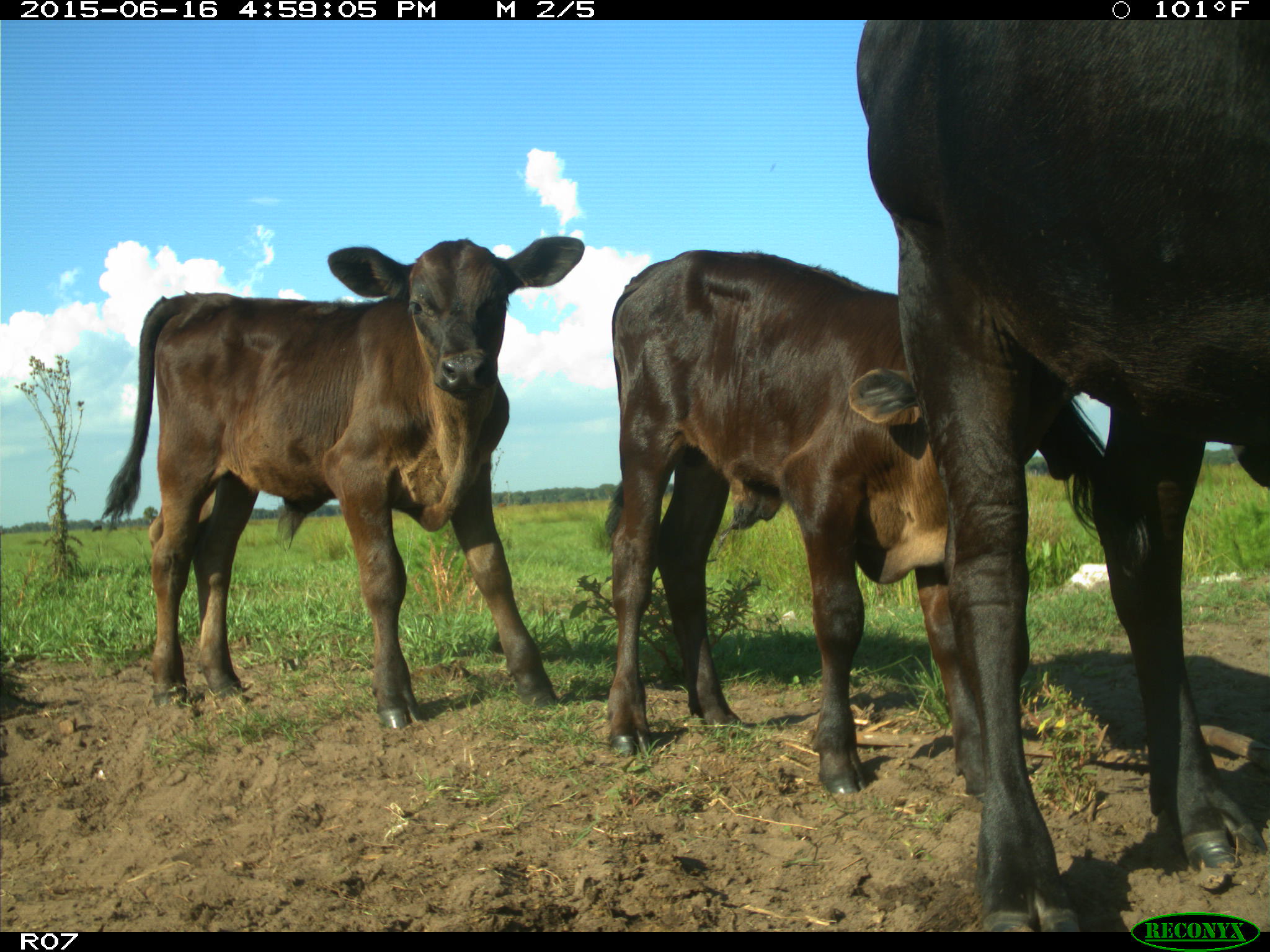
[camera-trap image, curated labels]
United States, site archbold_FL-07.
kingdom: Animalia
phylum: Chordata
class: Mammalia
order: Artiodactyla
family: Bovidae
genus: Bos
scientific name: Bos taurus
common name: domestic cow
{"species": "Bos taurus (domestic cow)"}